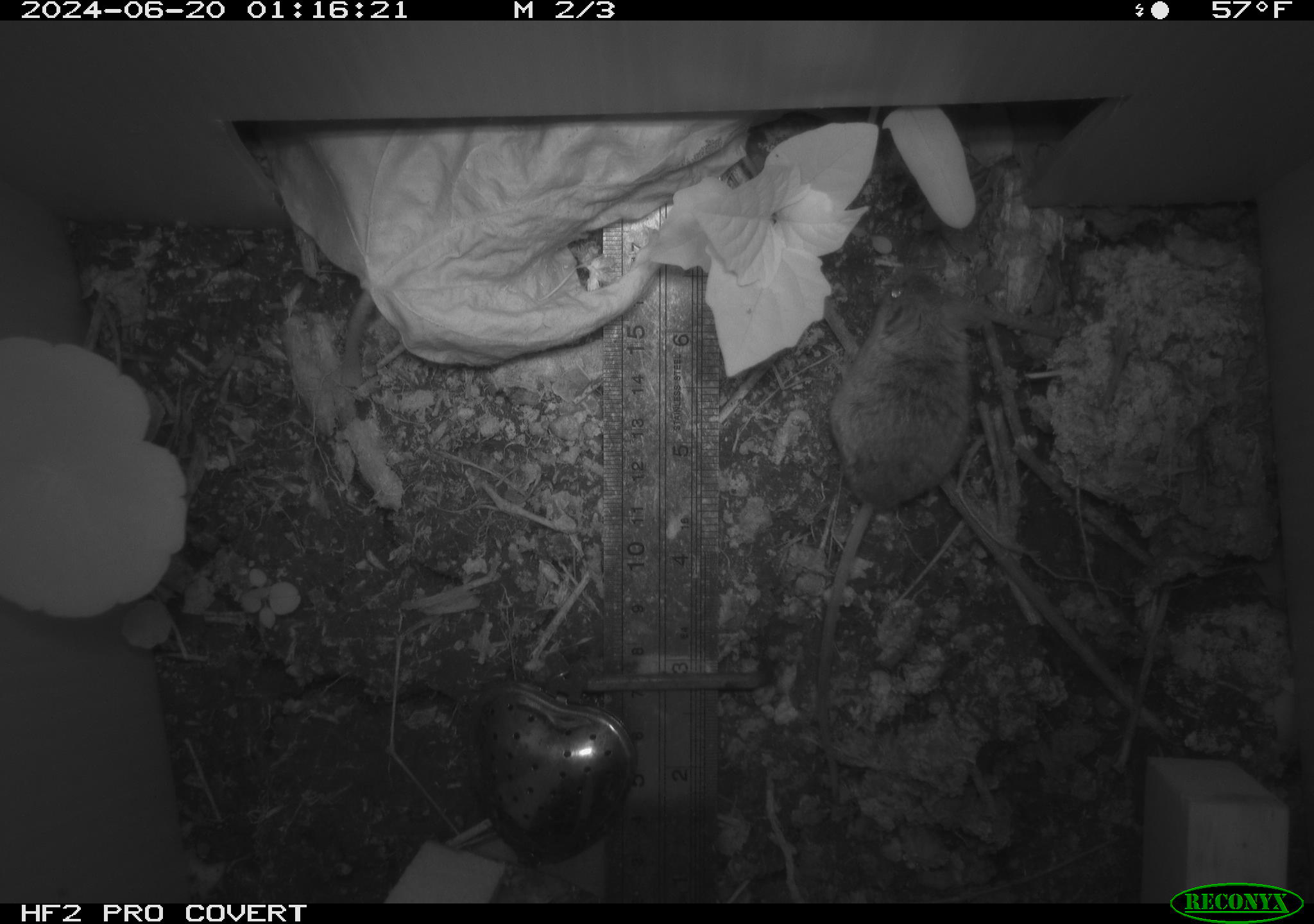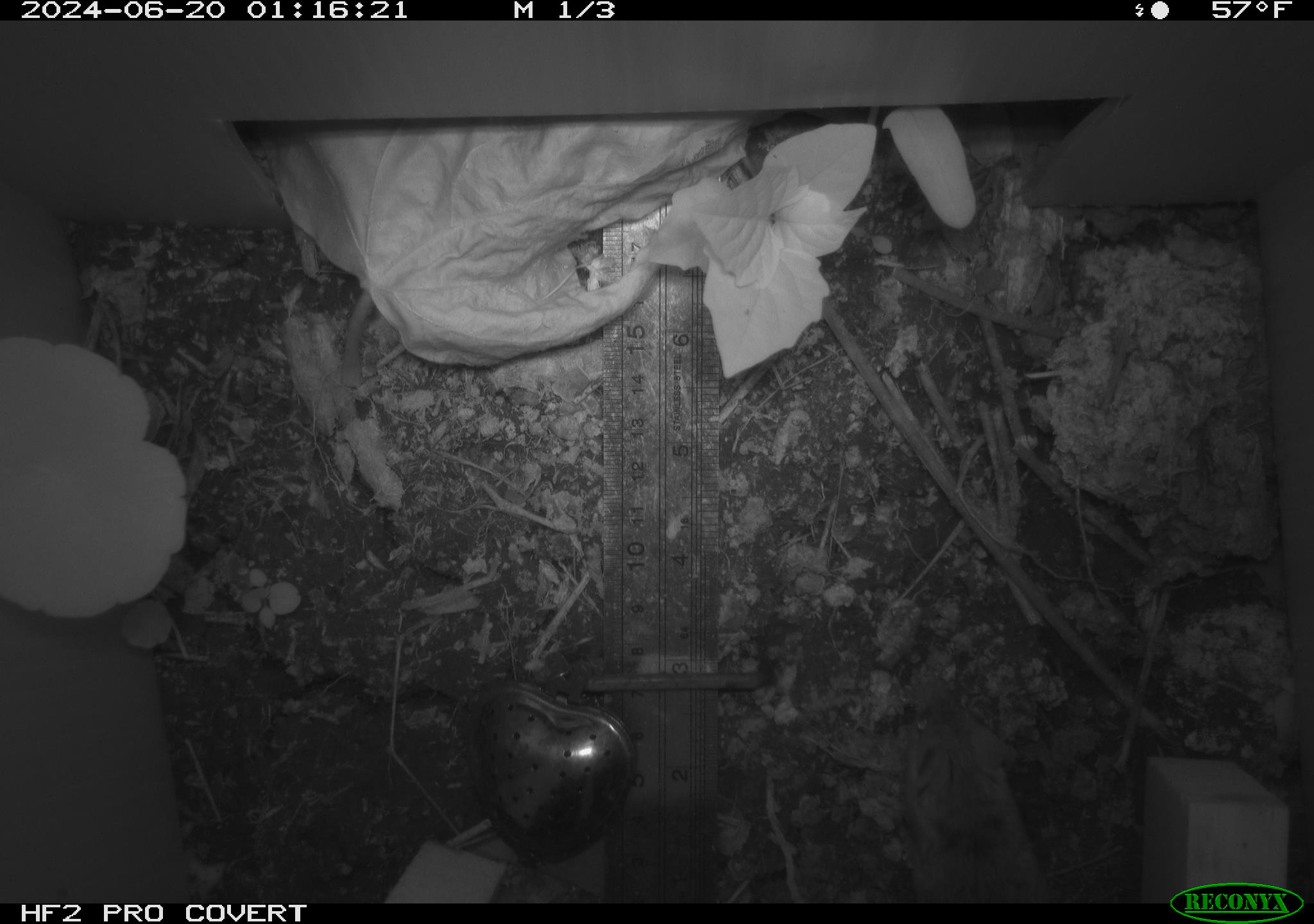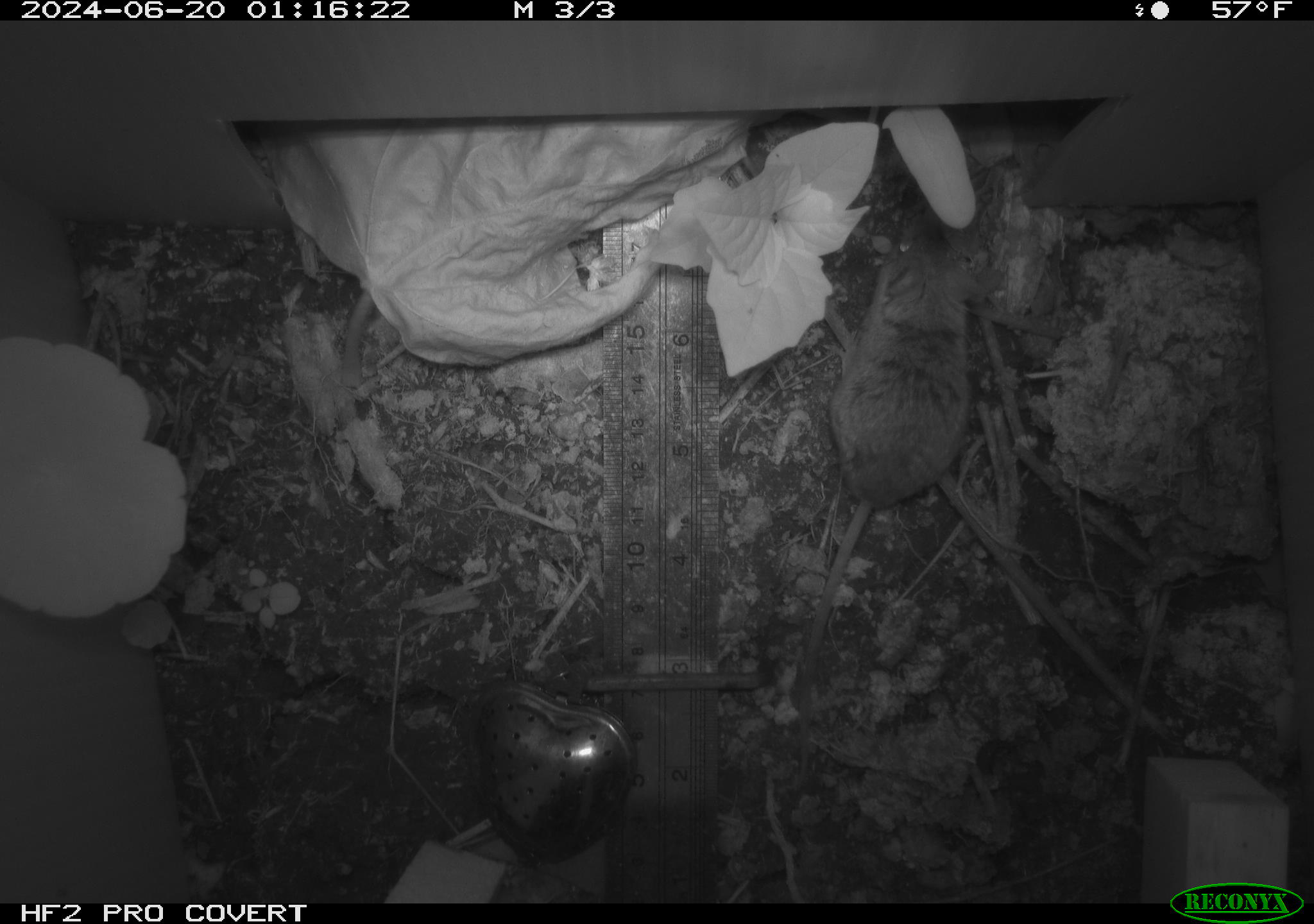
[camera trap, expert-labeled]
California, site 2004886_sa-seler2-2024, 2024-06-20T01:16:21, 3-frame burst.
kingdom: Animalia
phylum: Chordata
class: Mammalia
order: Rodentia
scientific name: Rodentia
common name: mouse species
Mouse species (Rodentia).